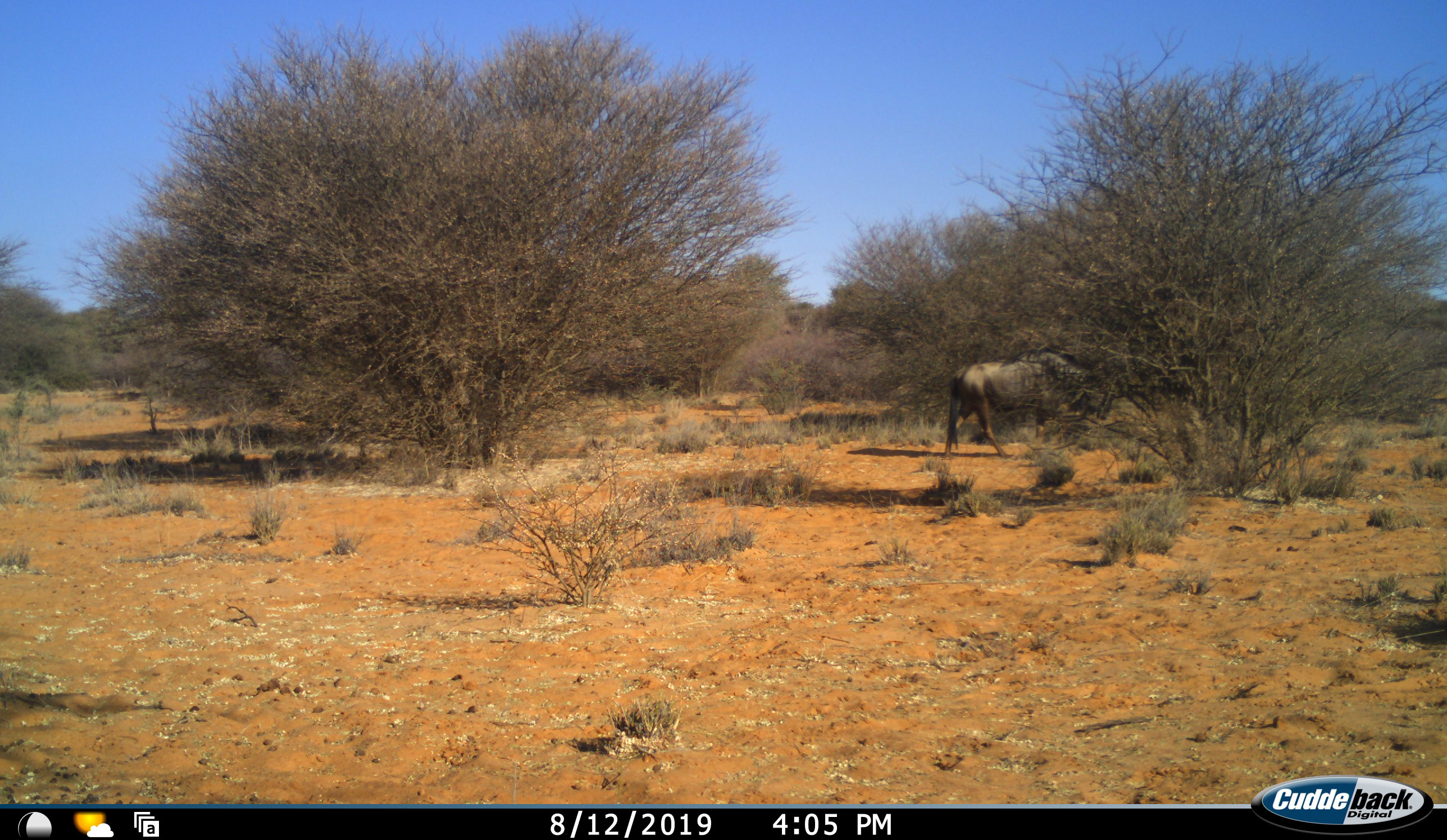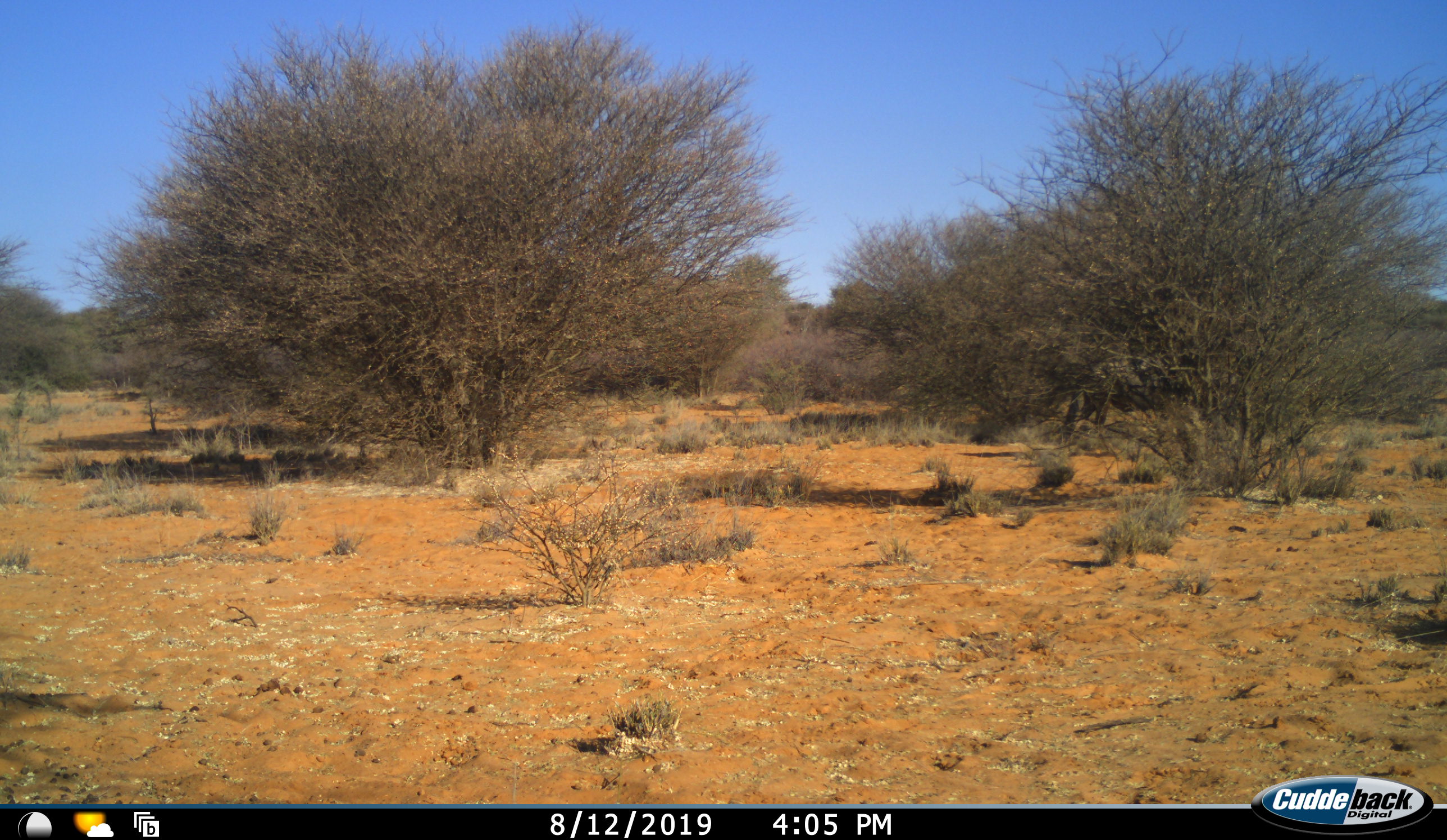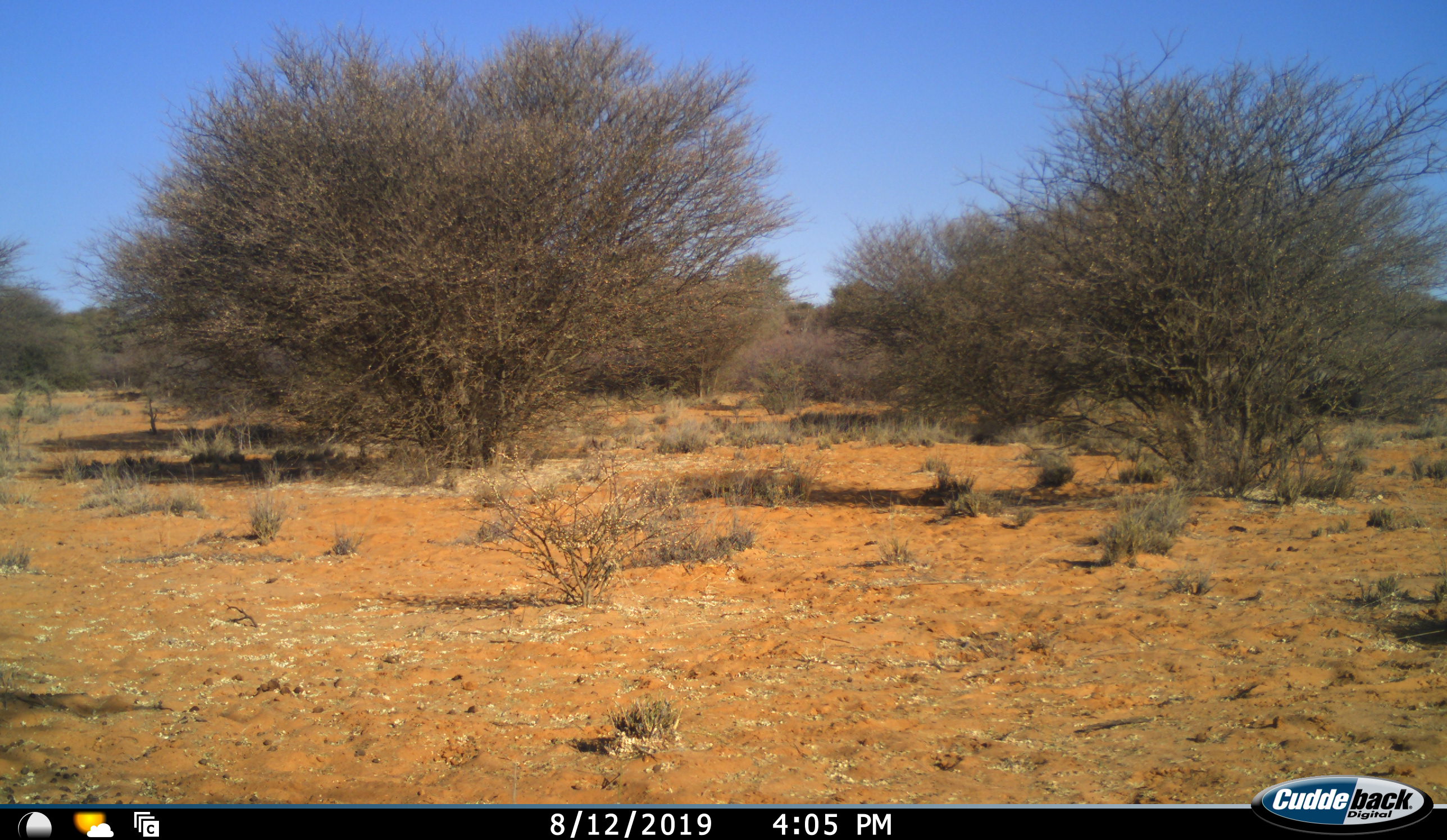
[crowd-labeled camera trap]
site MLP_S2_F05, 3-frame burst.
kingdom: Animalia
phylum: Chordata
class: Mammalia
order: Artiodactyla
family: Bovidae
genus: Connochaetes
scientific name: Connochaetes taurinus taurinus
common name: blue wildebeest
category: wildebeestblue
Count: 1.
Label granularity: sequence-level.